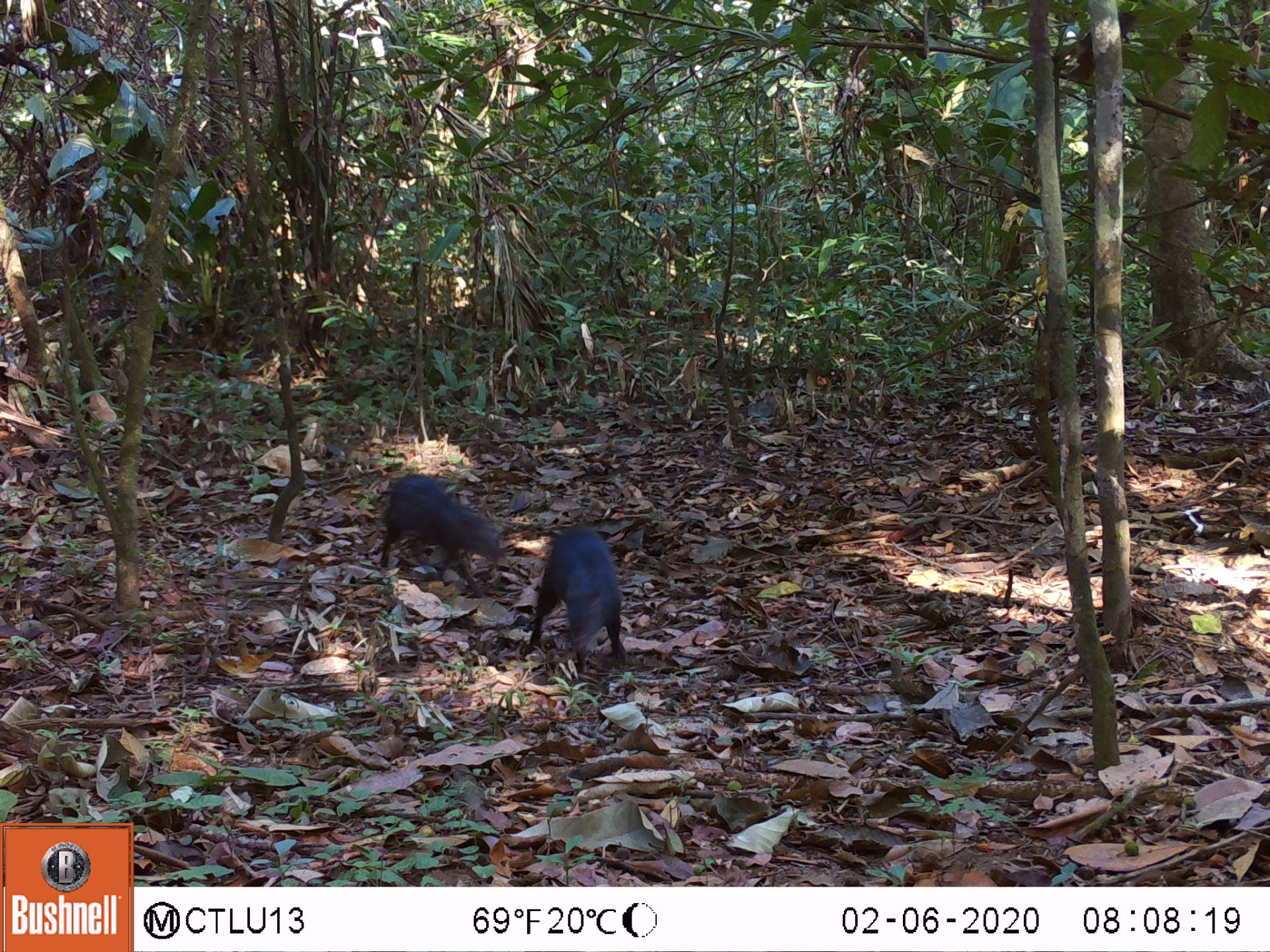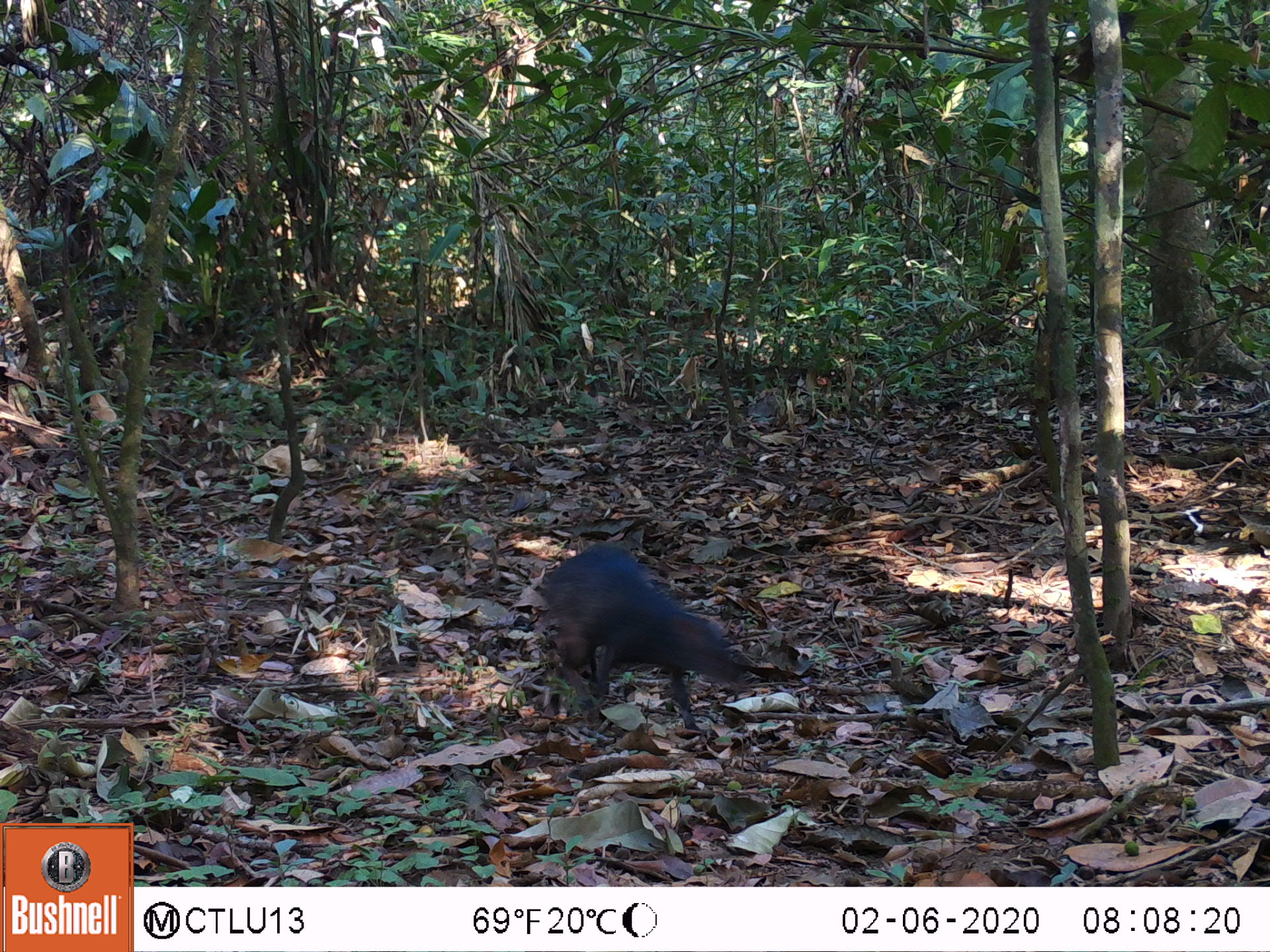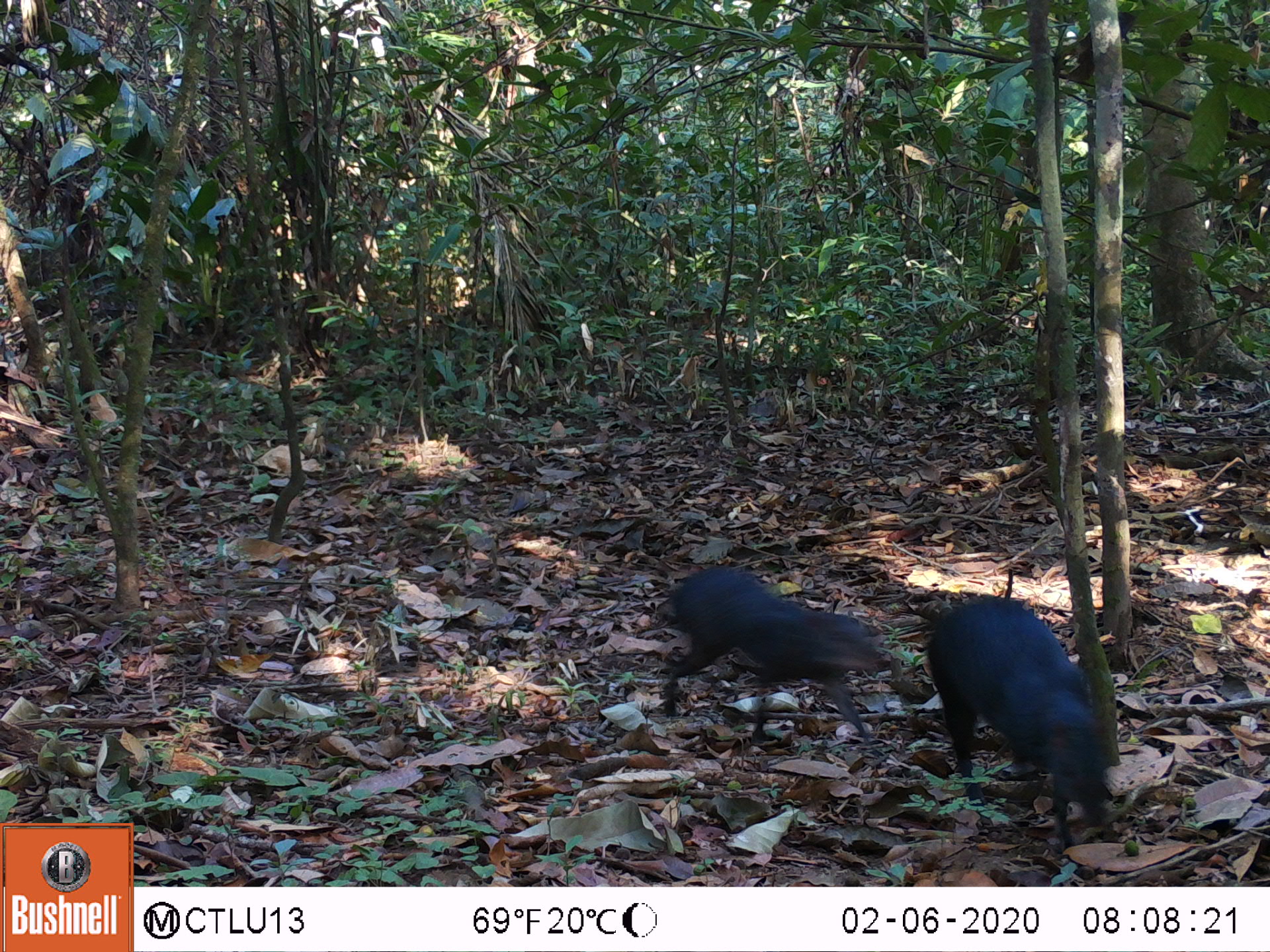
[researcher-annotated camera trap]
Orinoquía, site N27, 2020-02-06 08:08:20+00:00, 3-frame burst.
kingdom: Animalia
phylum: Chordata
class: Mammalia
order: Rodentia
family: Dasyproctidae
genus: Dasyprocta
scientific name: Dasyprocta fuliginosa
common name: black agouti